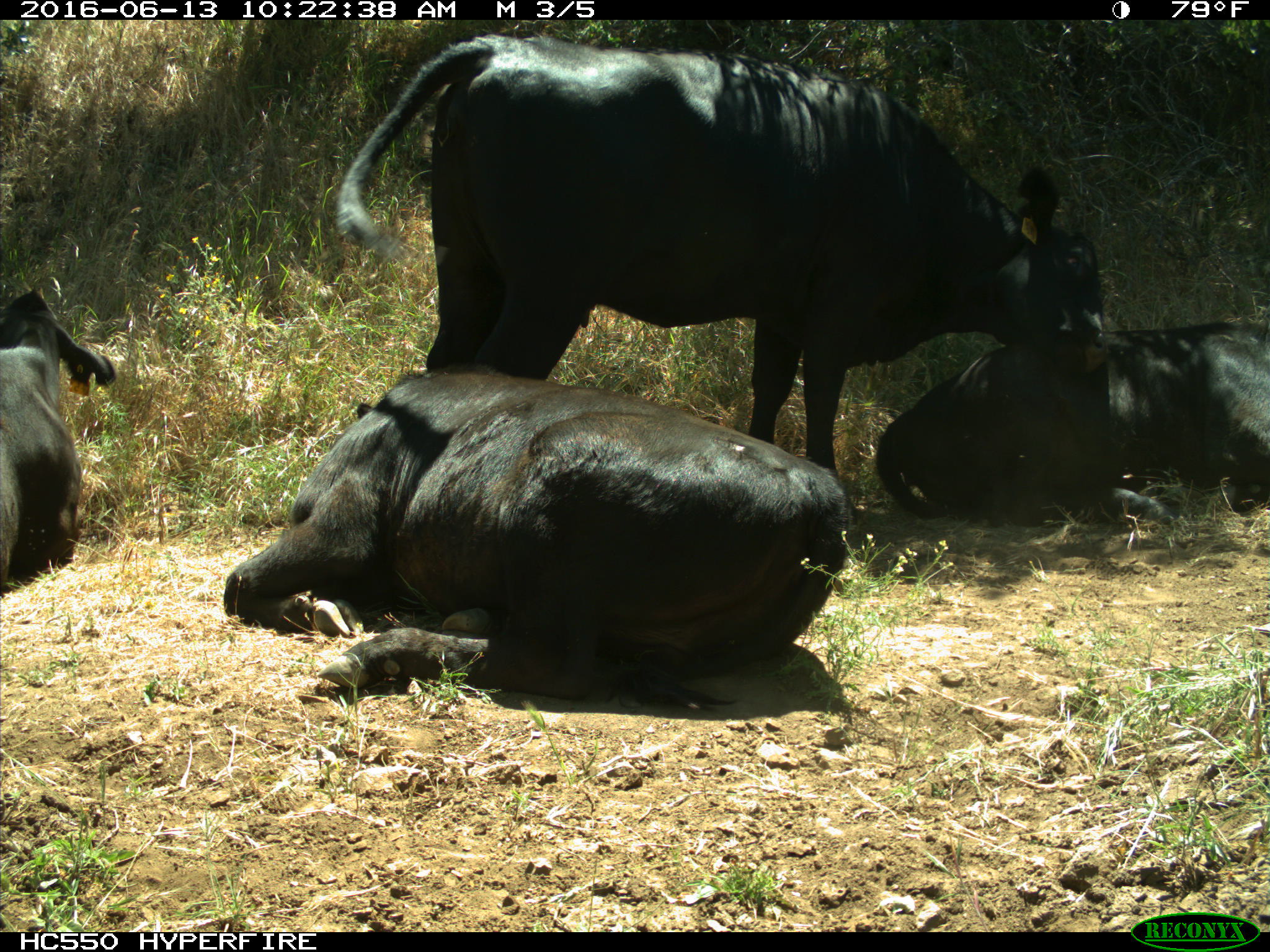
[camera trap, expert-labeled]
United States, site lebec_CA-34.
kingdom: Animalia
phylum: Chordata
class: Mammalia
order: Artiodactyla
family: Bovidae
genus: Bos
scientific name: Bos taurus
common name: domestic cow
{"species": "Bos taurus (domestic cow)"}